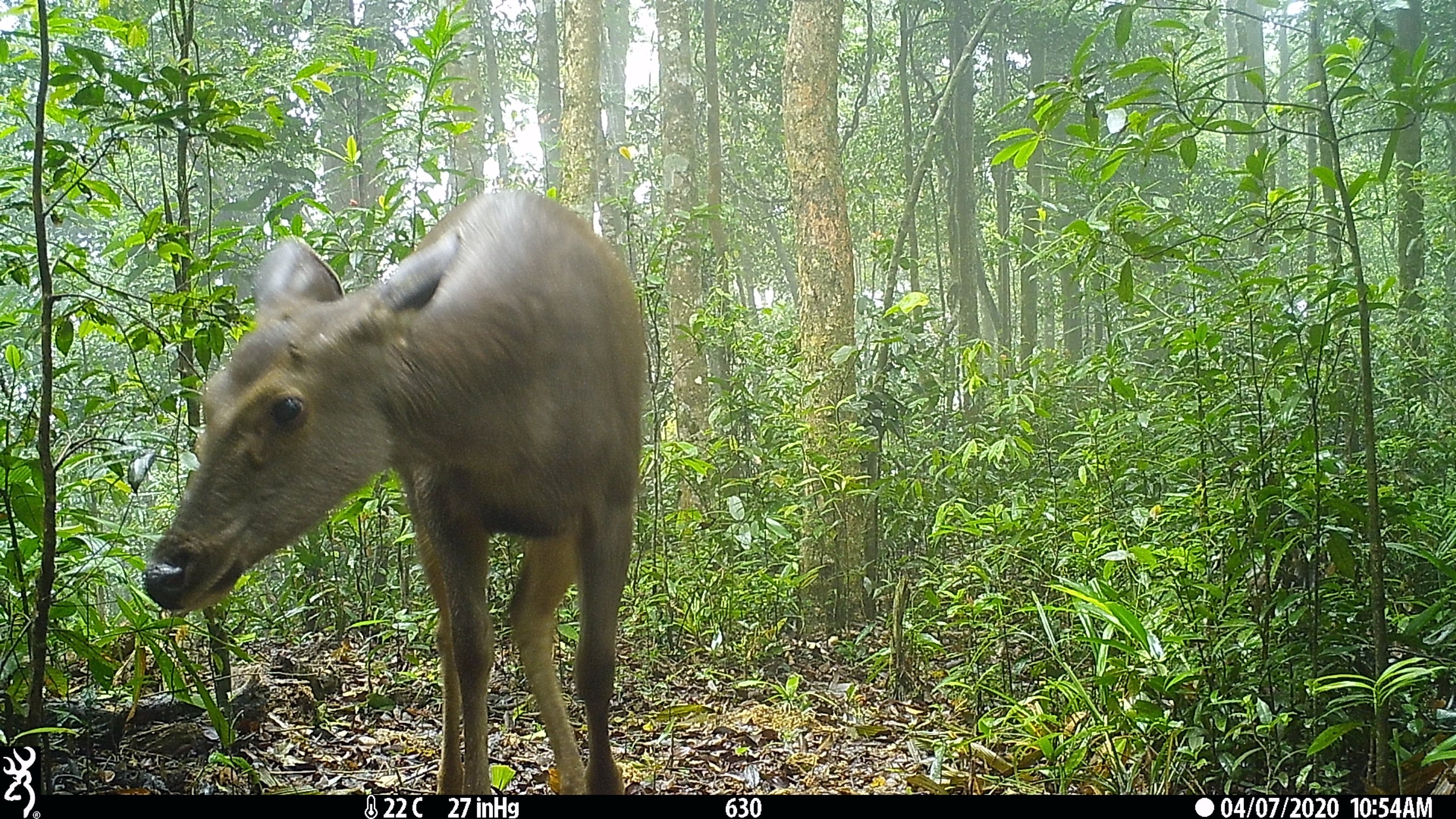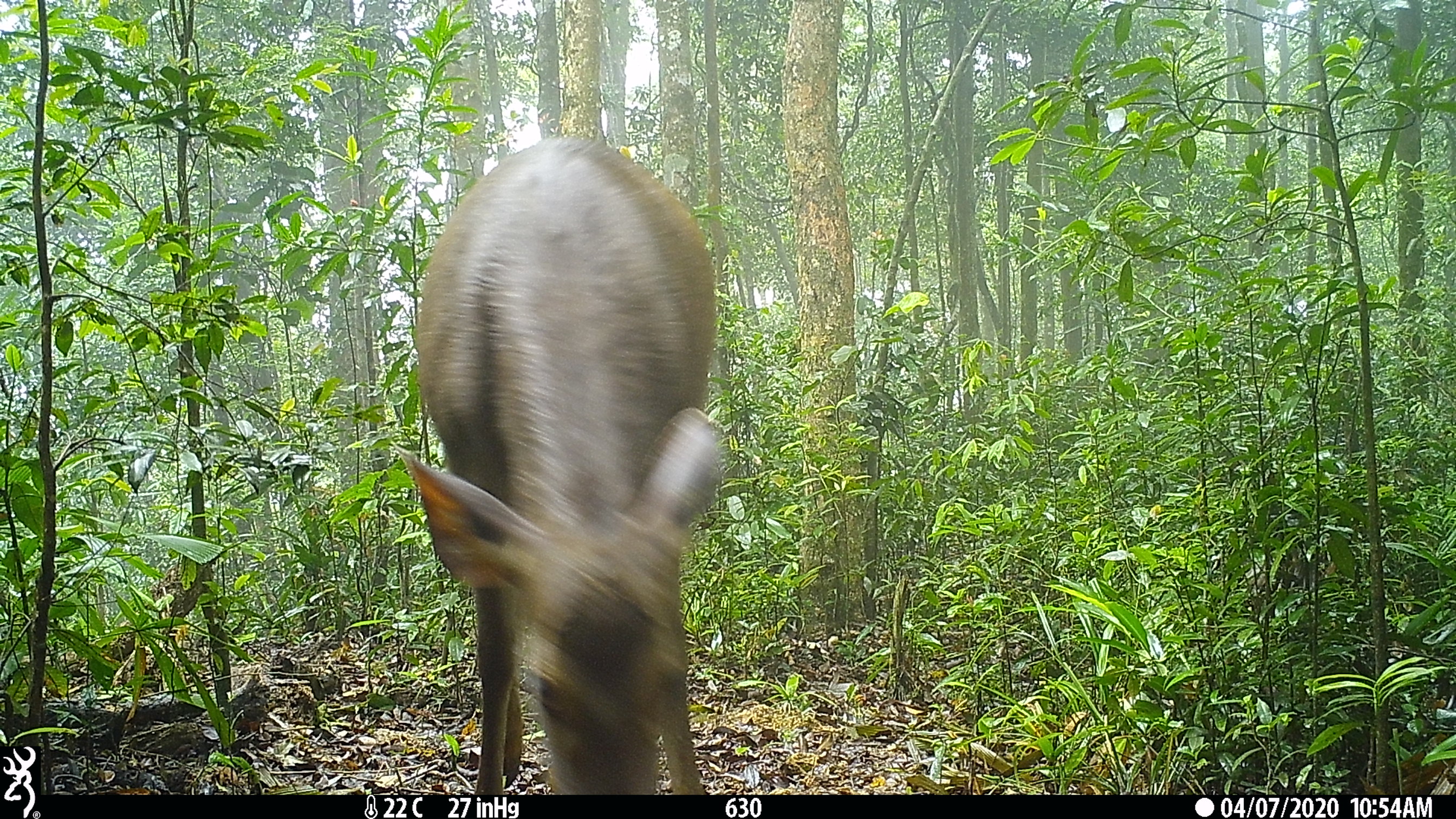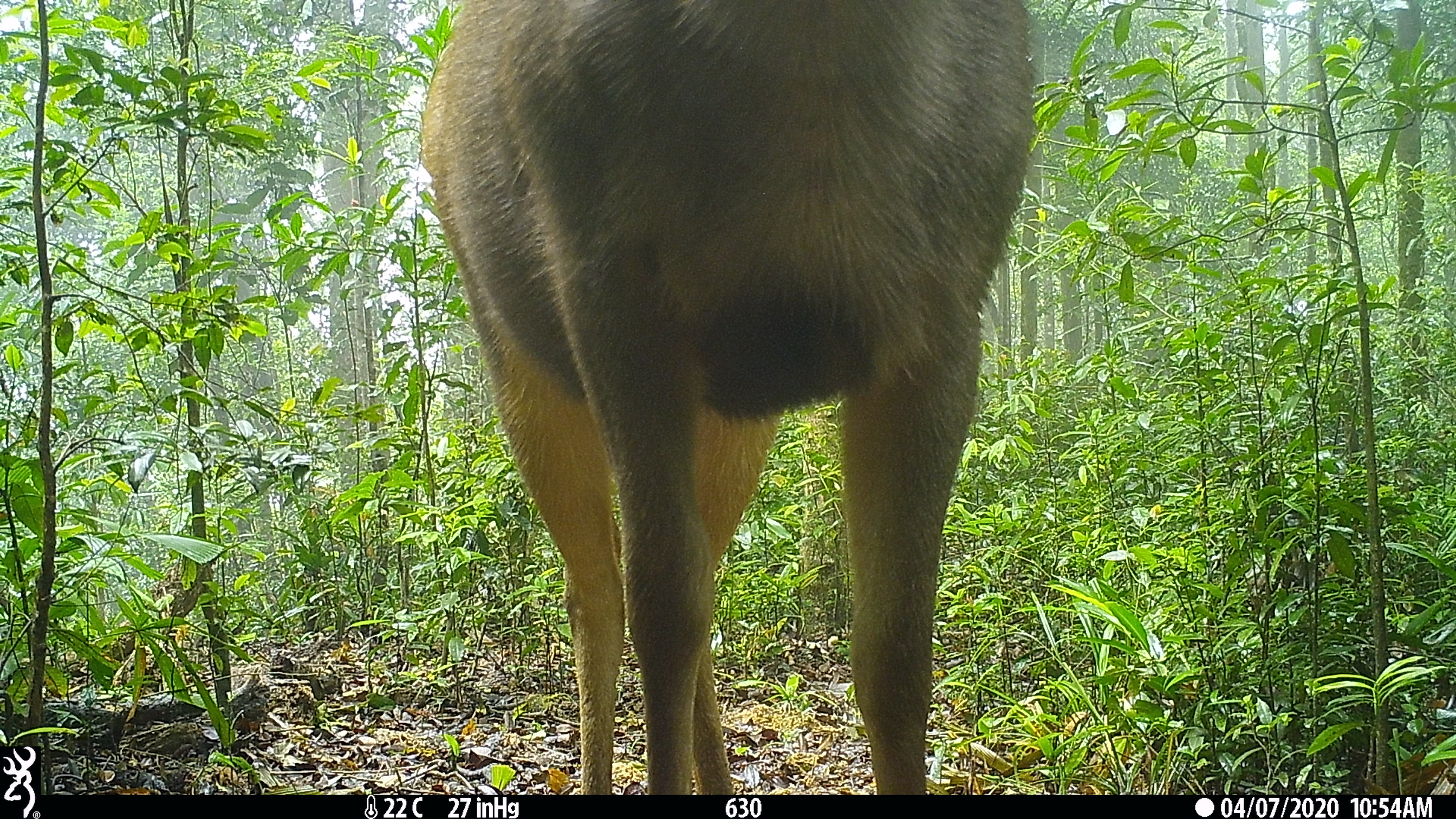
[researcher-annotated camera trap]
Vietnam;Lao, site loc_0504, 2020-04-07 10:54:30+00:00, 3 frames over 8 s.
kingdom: Animalia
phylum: Chordata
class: Mammalia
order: Artiodactyla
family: Cervidae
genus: Rusa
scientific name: Rusa unicolor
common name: sambar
Sambar (Rusa unicolor). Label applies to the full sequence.